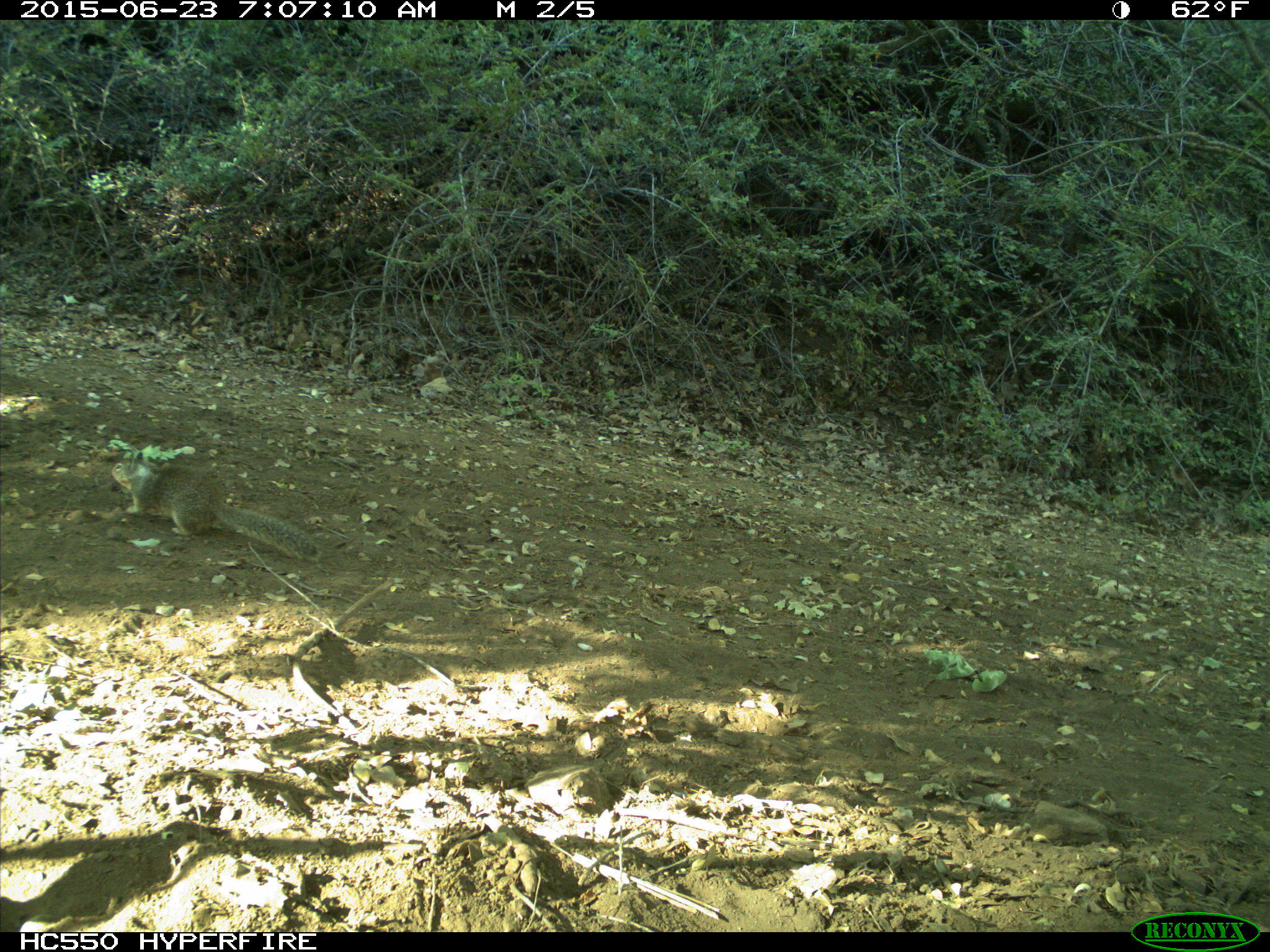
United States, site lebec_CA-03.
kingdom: Animalia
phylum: Chordata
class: Mammalia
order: Rodentia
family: Sciuridae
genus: Otospermophilus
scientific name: Otospermophilus beecheyi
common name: california ground squirrel